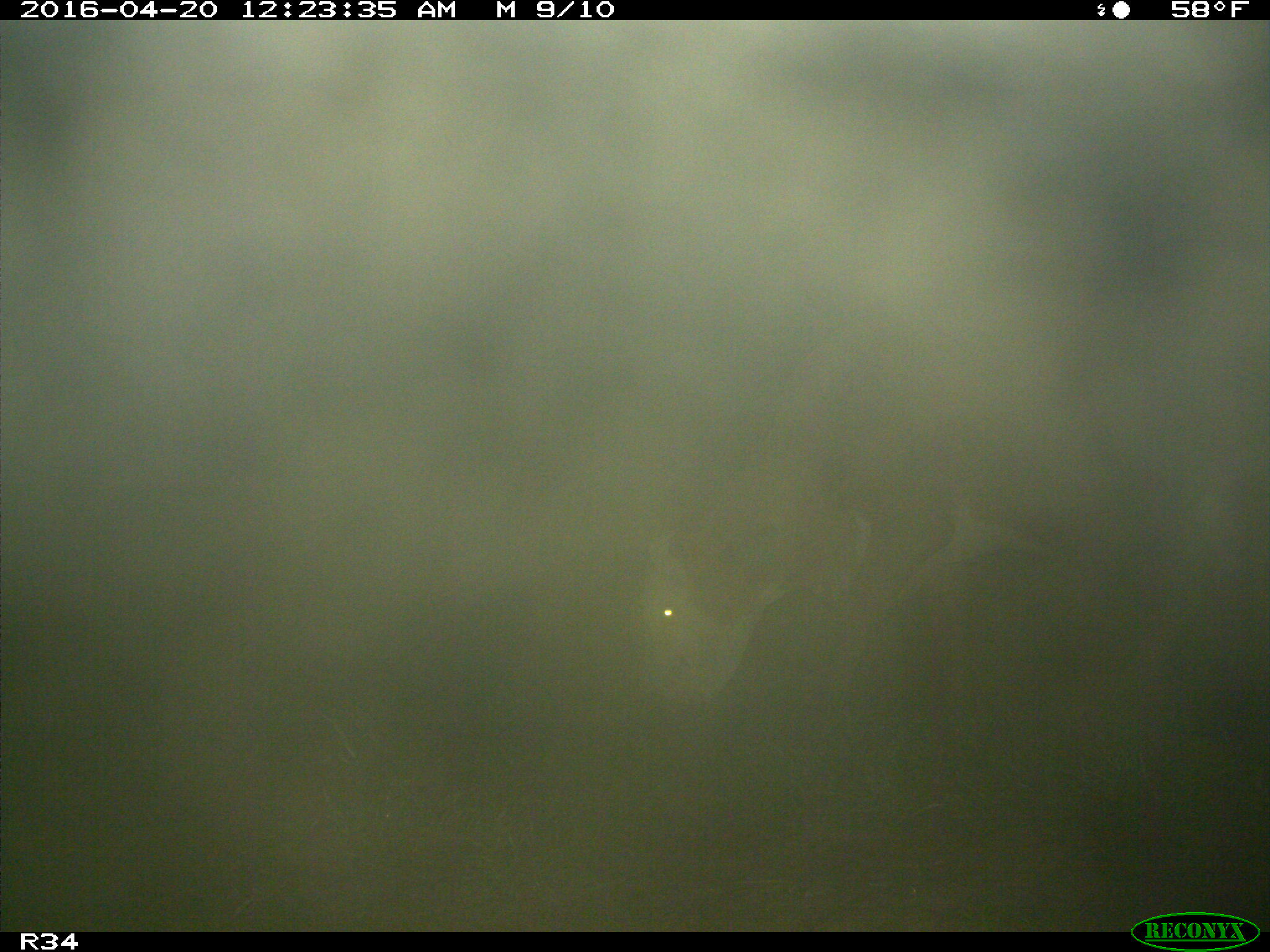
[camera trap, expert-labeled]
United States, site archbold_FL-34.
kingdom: Animalia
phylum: Chordata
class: Mammalia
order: Artiodactyla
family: Bovidae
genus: Bos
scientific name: Bos taurus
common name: domestic cow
Bos taurus (domestic cow).